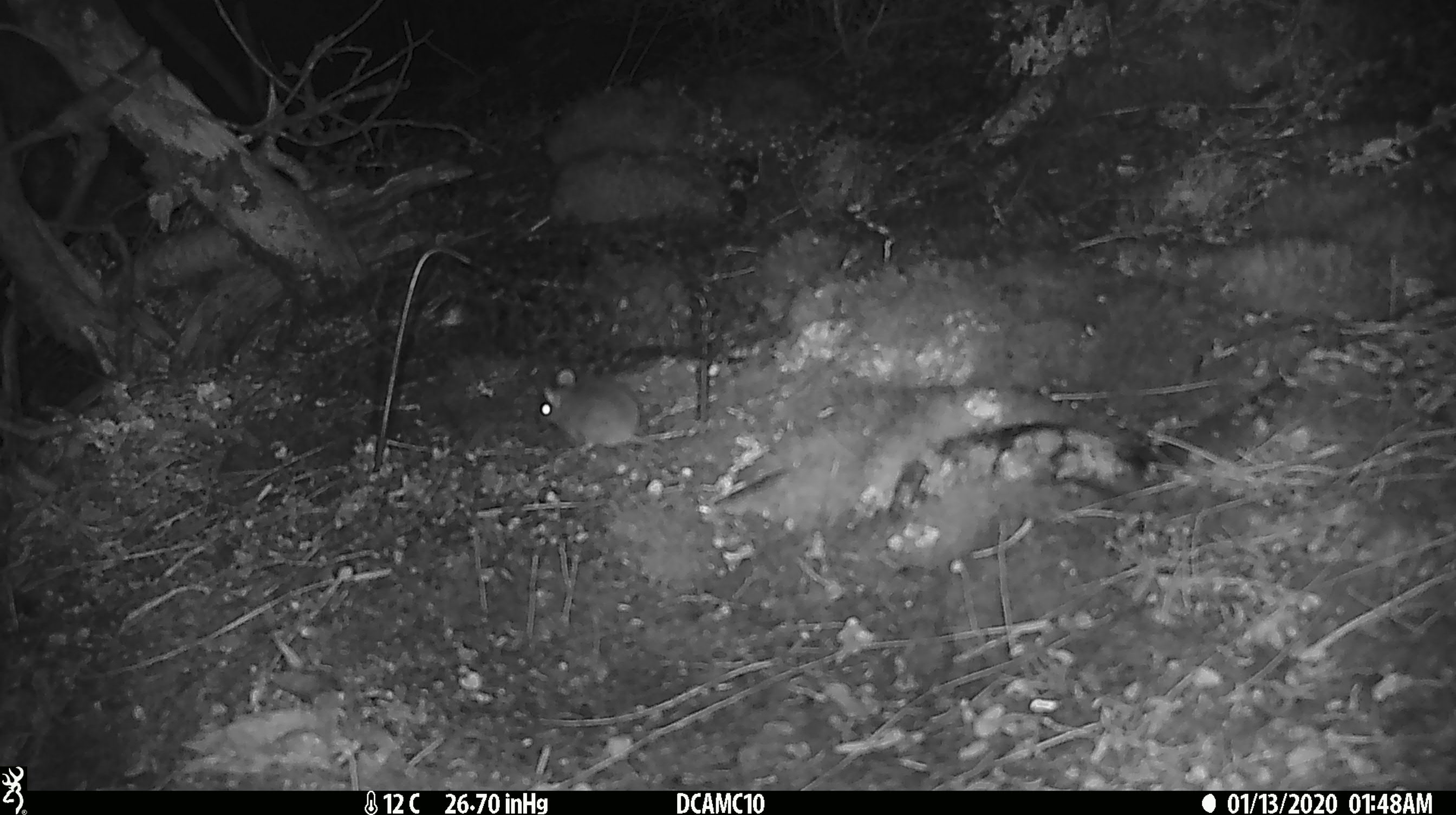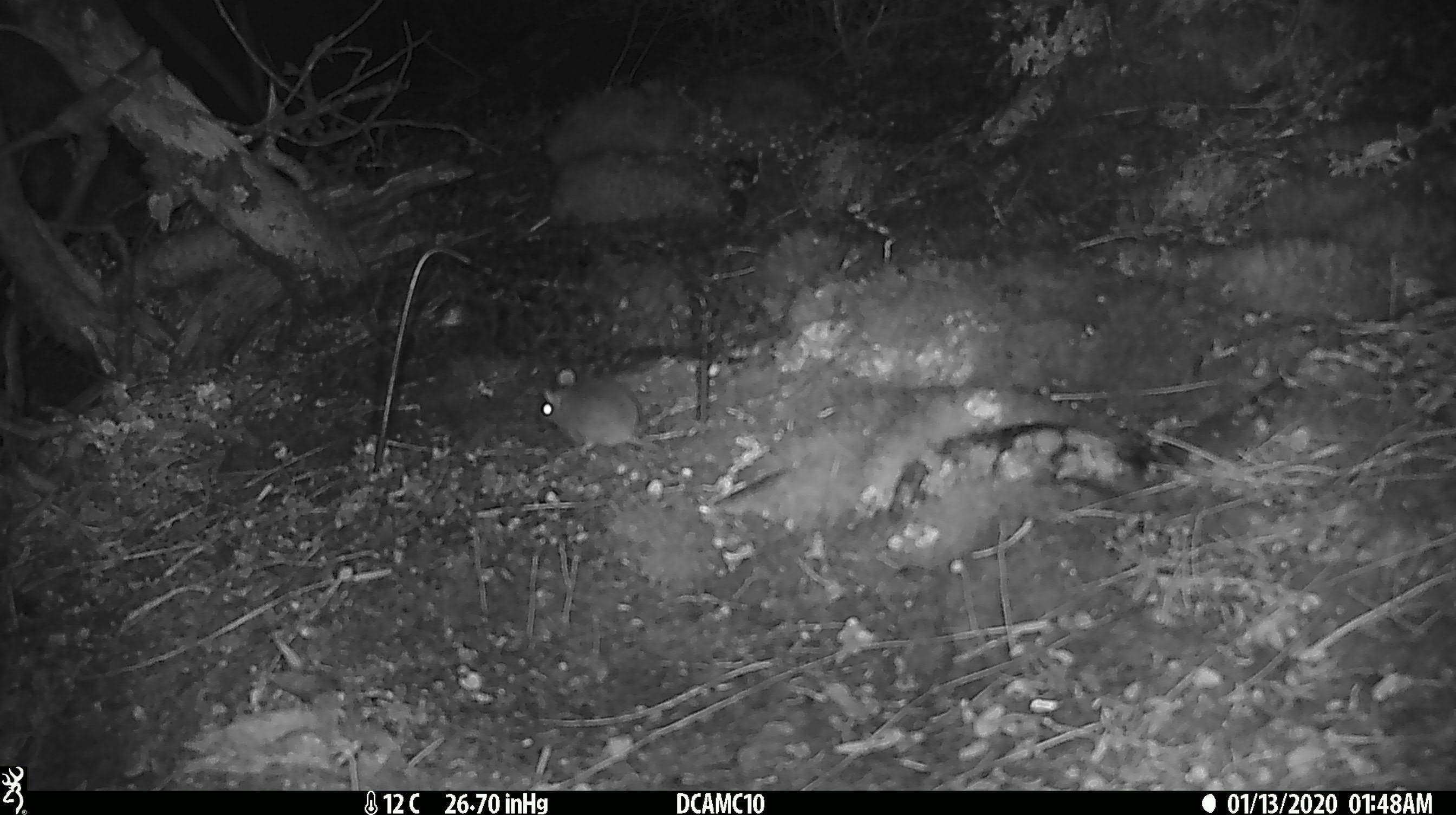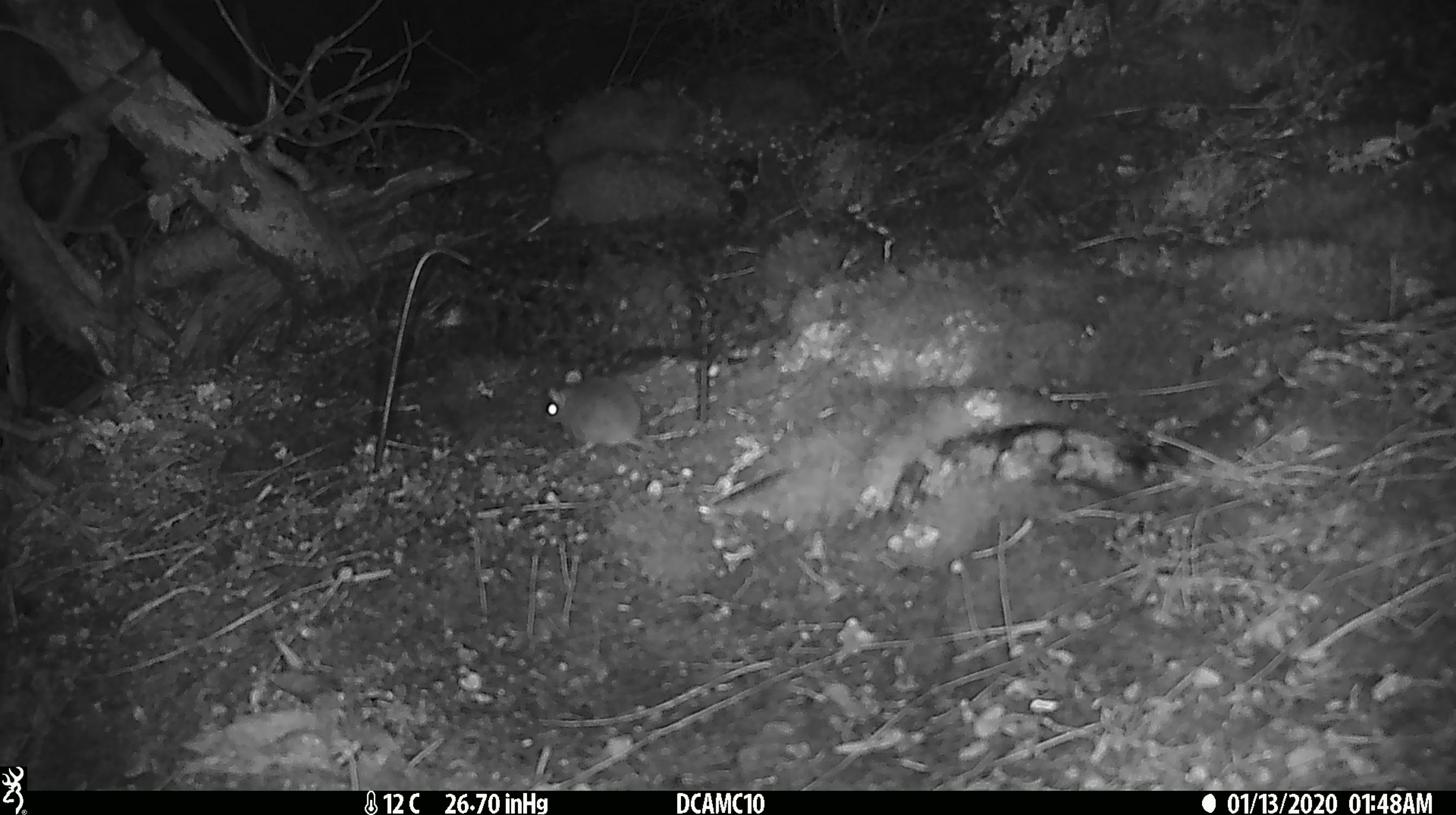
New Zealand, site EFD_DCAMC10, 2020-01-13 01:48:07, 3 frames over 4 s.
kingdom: Animalia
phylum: Chordata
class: Mammalia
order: Rodentia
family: Muridae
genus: Mus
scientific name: Mus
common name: mouse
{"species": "mouse (Mus)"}